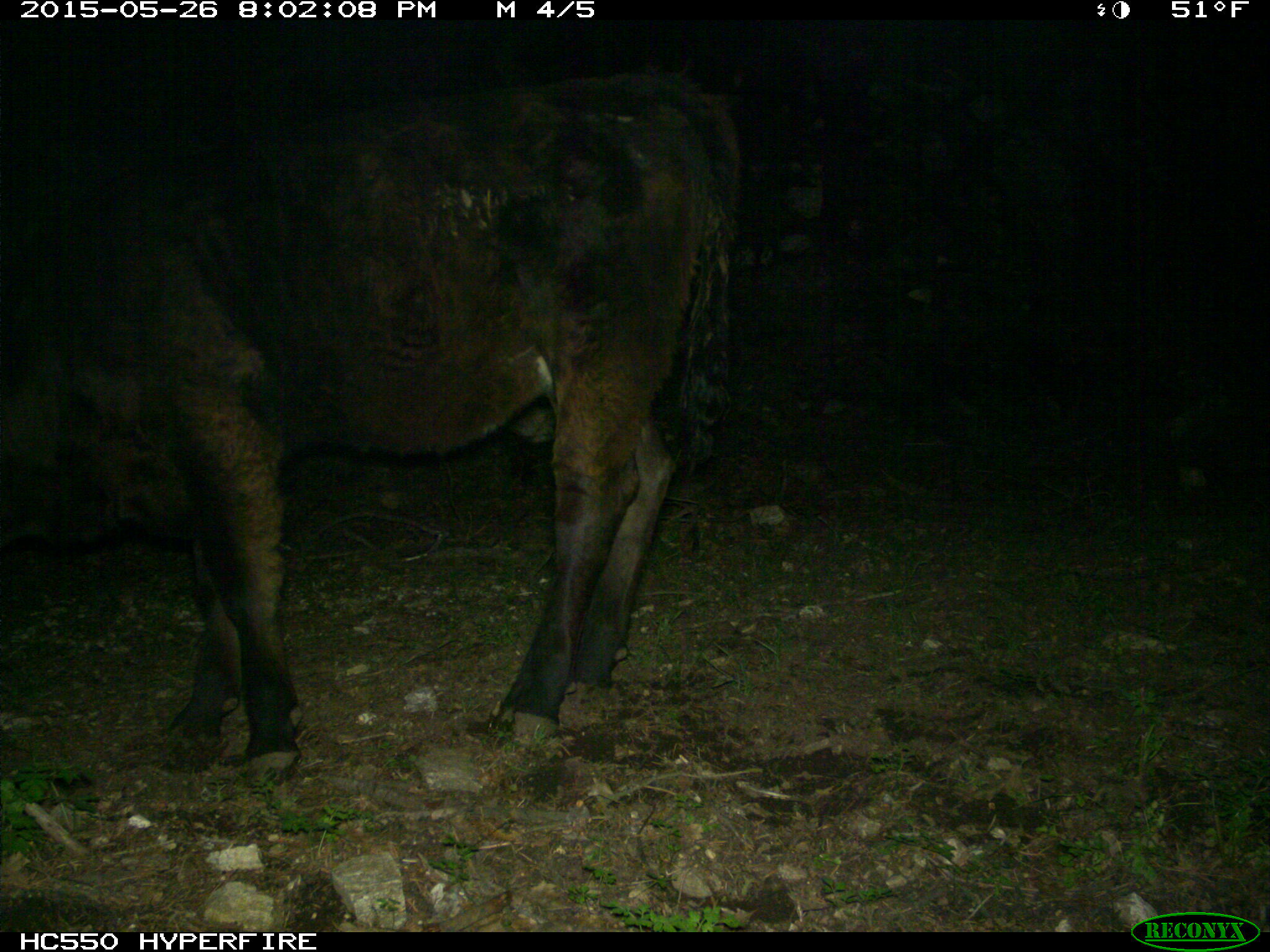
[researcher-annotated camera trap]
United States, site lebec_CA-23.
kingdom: Animalia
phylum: Chordata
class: Mammalia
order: Artiodactyla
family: Bovidae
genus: Bos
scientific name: Bos taurus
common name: domestic cow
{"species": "Bos taurus (domestic cow)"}